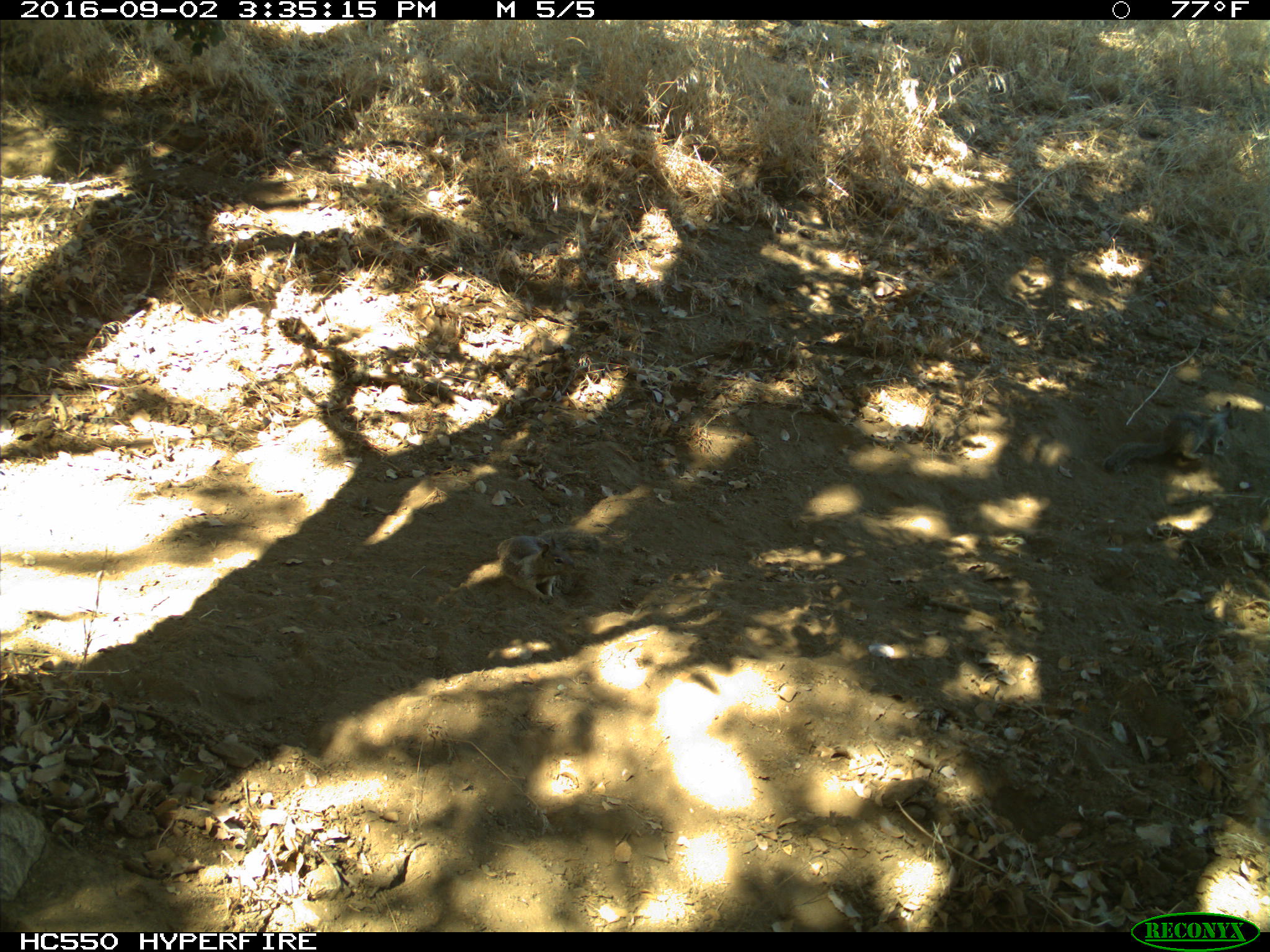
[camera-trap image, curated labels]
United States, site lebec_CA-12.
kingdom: Animalia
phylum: Chordata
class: Mammalia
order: Rodentia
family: Sciuridae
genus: Otospermophilus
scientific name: Otospermophilus beecheyi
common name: california ground squirrel